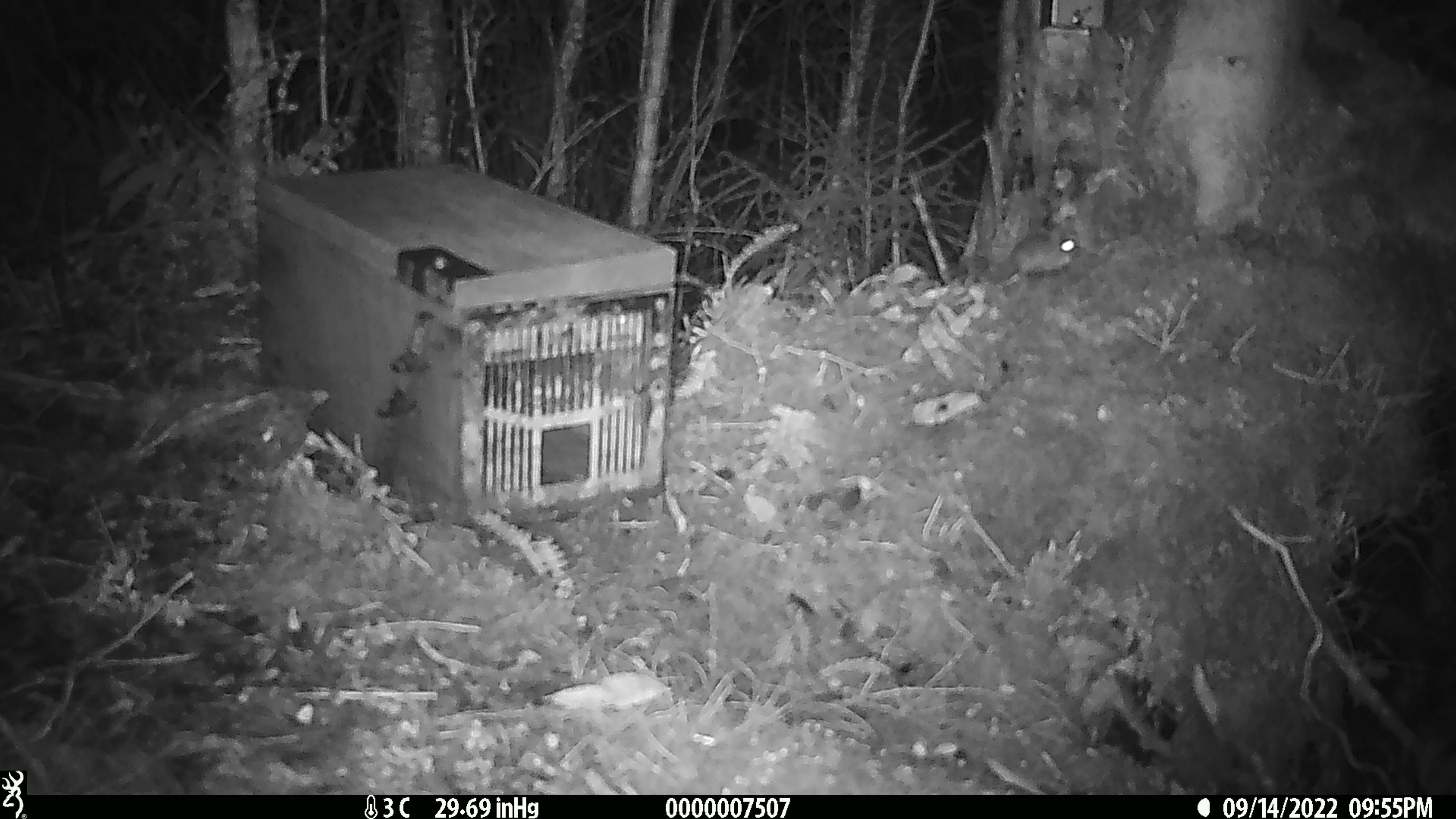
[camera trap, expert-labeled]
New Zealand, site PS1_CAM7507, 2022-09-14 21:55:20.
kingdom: Animalia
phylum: Chordata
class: Mammalia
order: Rodentia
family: Muridae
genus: Mus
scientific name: Mus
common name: mouse